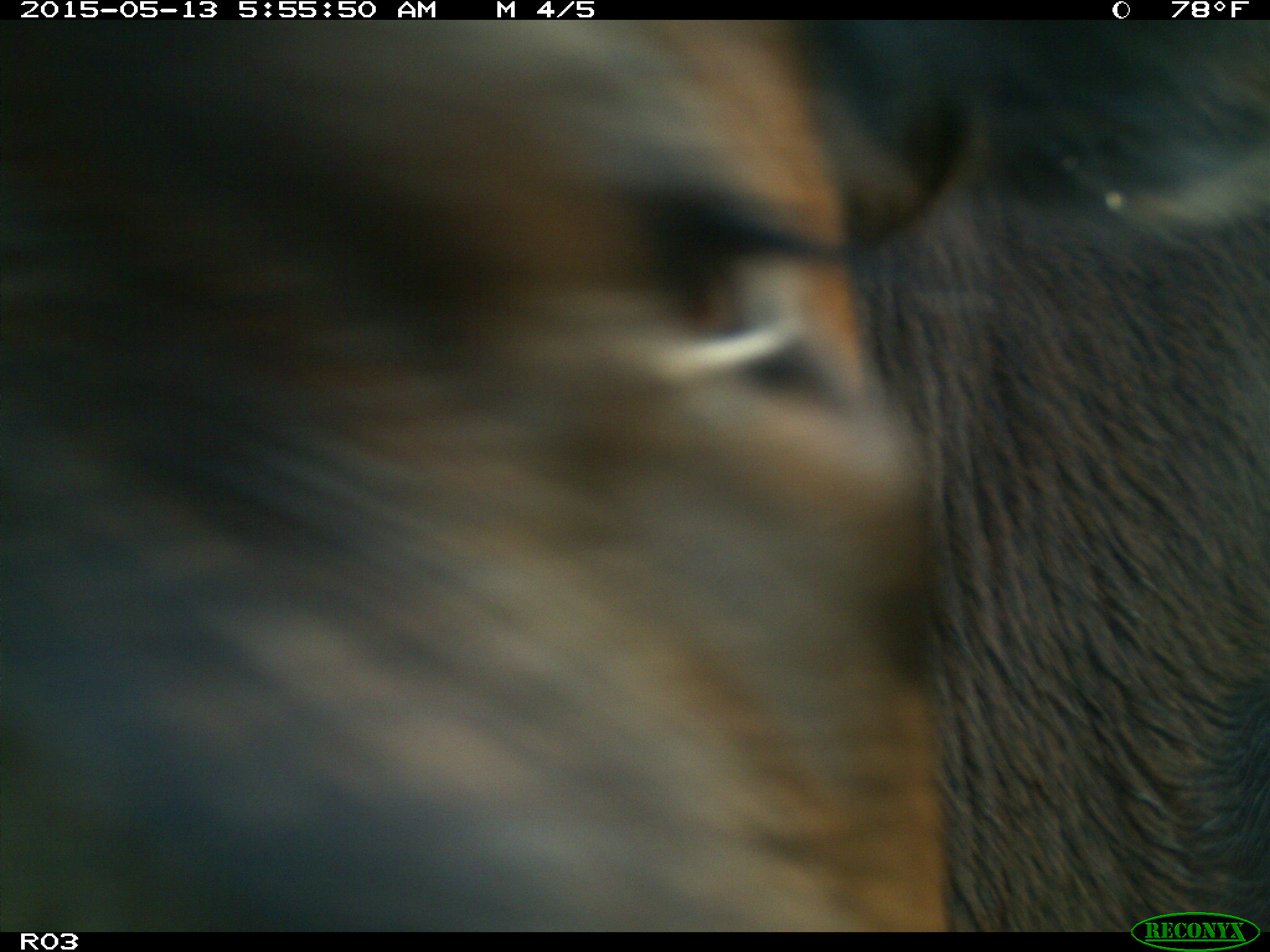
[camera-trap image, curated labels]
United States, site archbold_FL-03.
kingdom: Animalia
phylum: Chordata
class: Mammalia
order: Artiodactyla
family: Bovidae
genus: Bos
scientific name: Bos taurus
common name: domestic cow